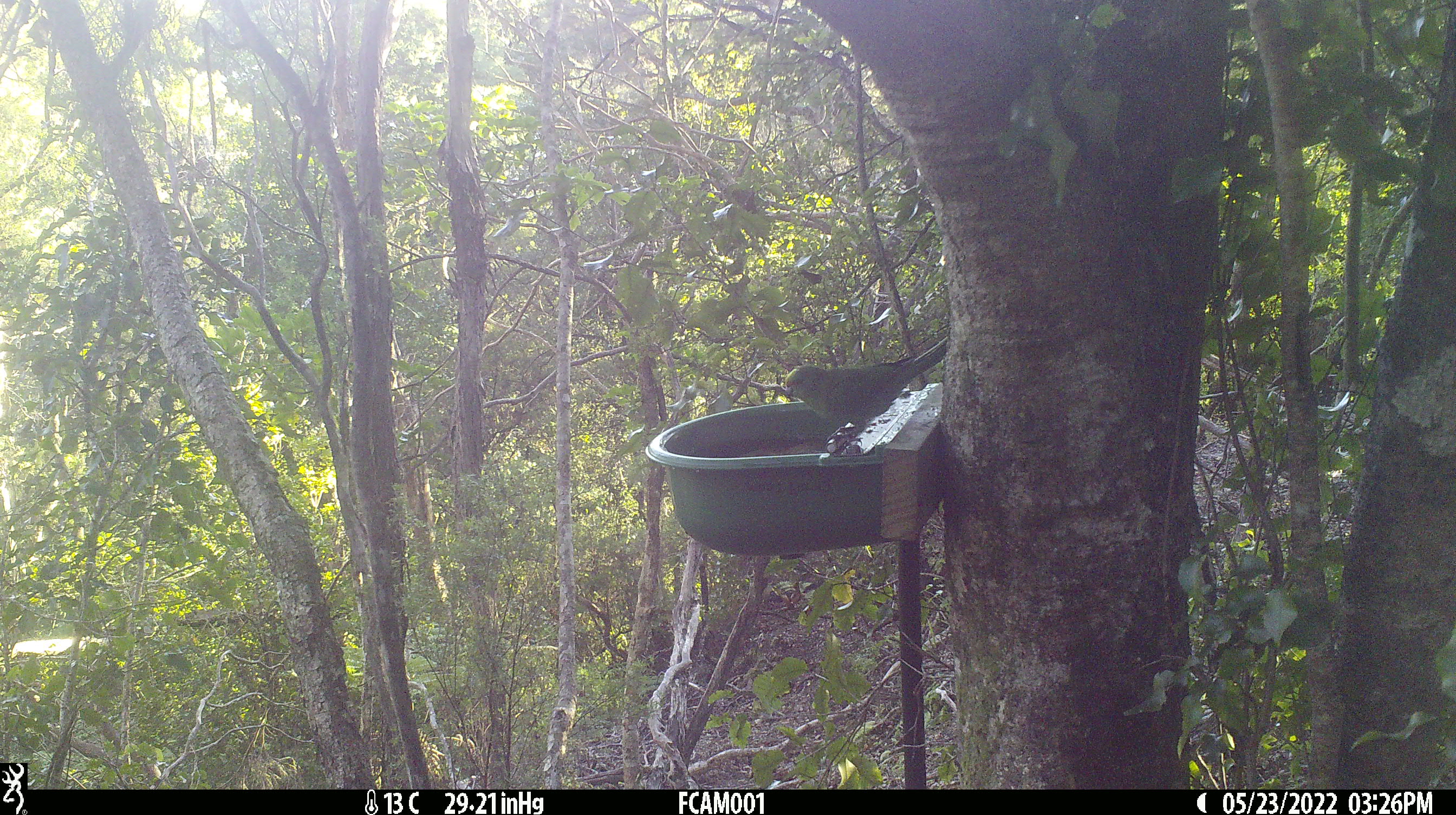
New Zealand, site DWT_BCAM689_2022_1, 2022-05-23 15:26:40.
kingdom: Animalia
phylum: Chordata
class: Aves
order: Psittaciformes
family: Psittaculidae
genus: Cyanoramphus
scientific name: Cyanoramphus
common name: parakeet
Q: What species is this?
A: Parakeet (Cyanoramphus).